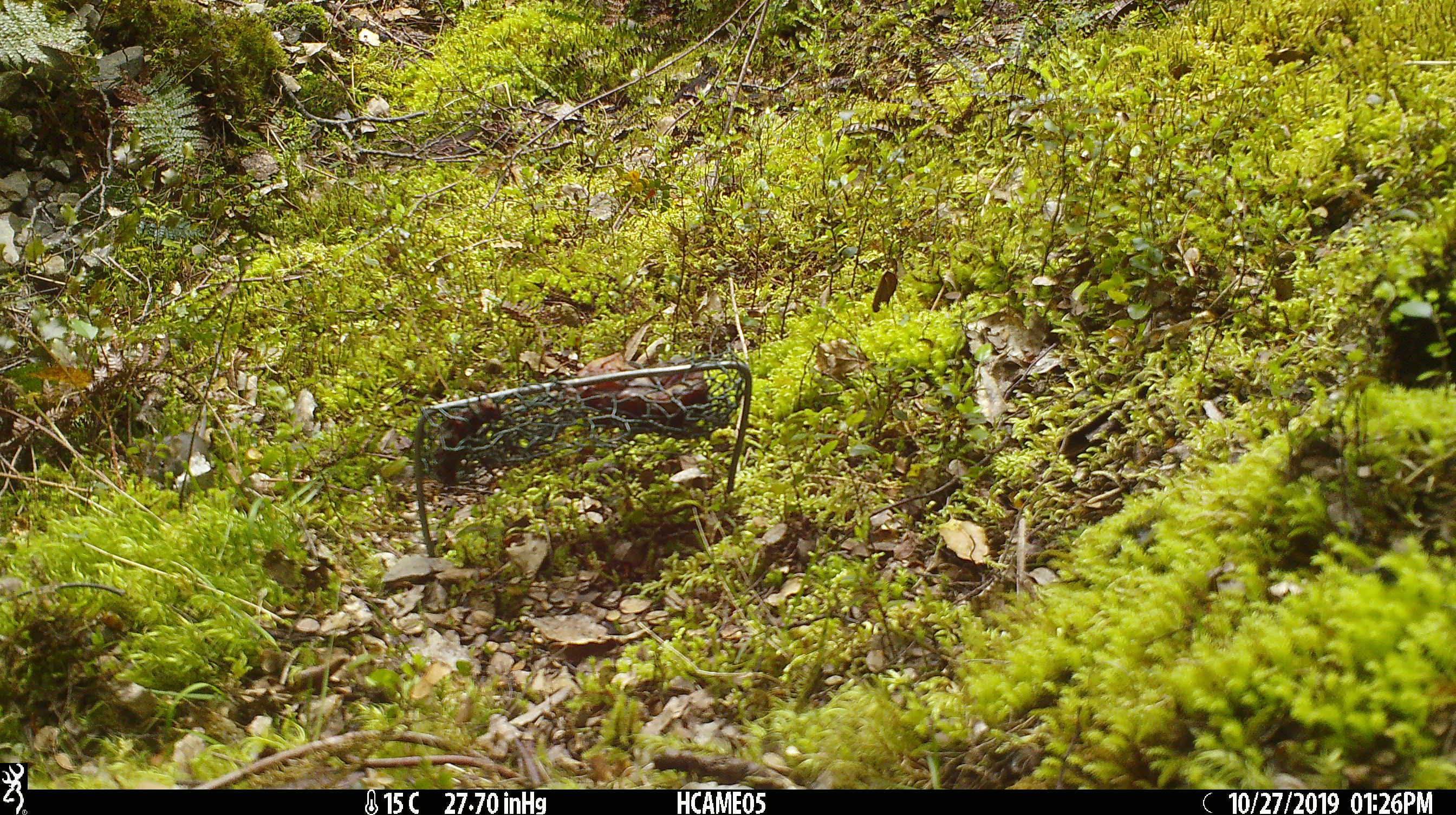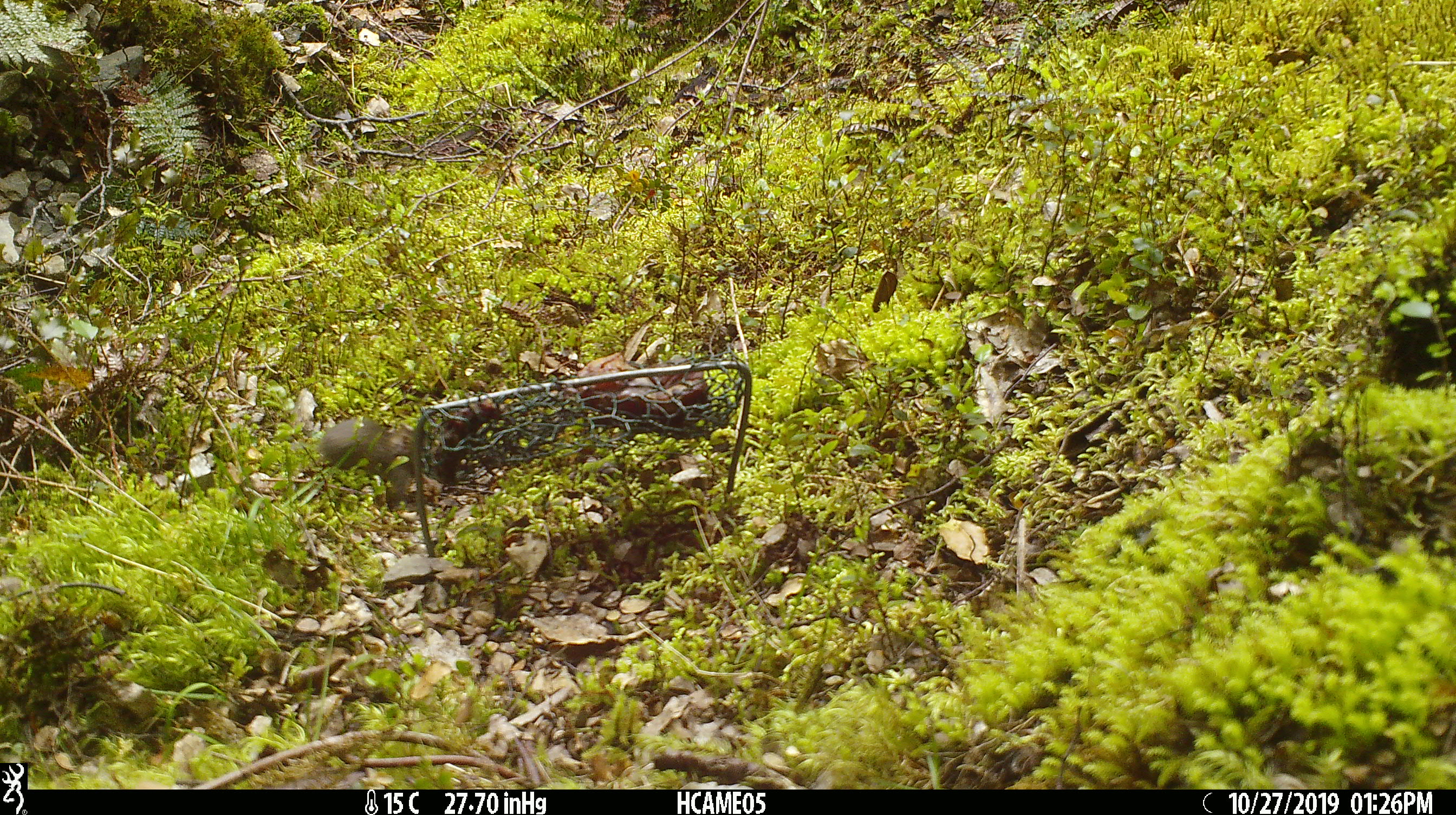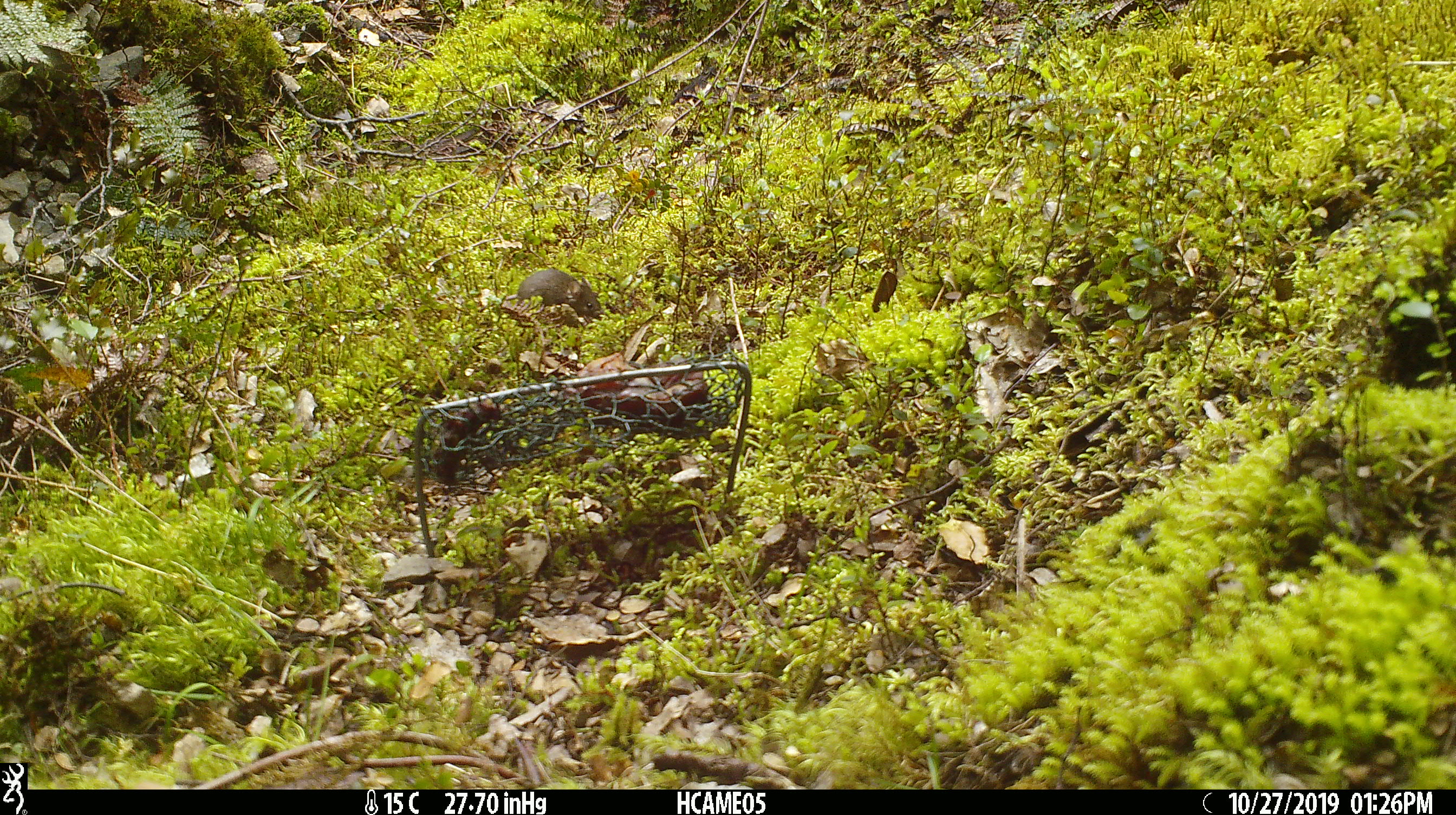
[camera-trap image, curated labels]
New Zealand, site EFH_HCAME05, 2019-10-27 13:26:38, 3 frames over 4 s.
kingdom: Animalia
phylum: Chordata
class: Mammalia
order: Rodentia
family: Muridae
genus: Mus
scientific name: Mus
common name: mouse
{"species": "mouse (Mus)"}